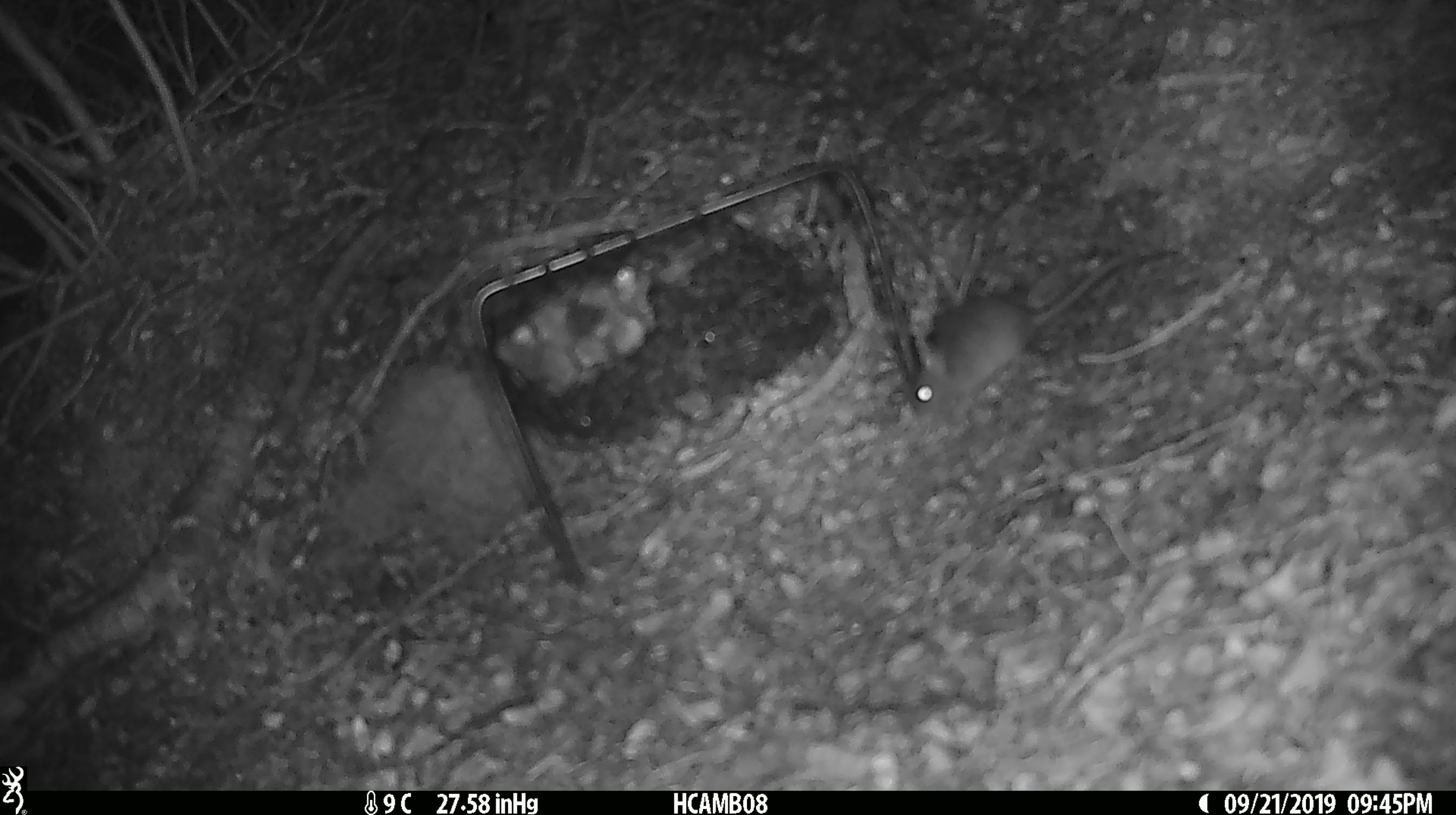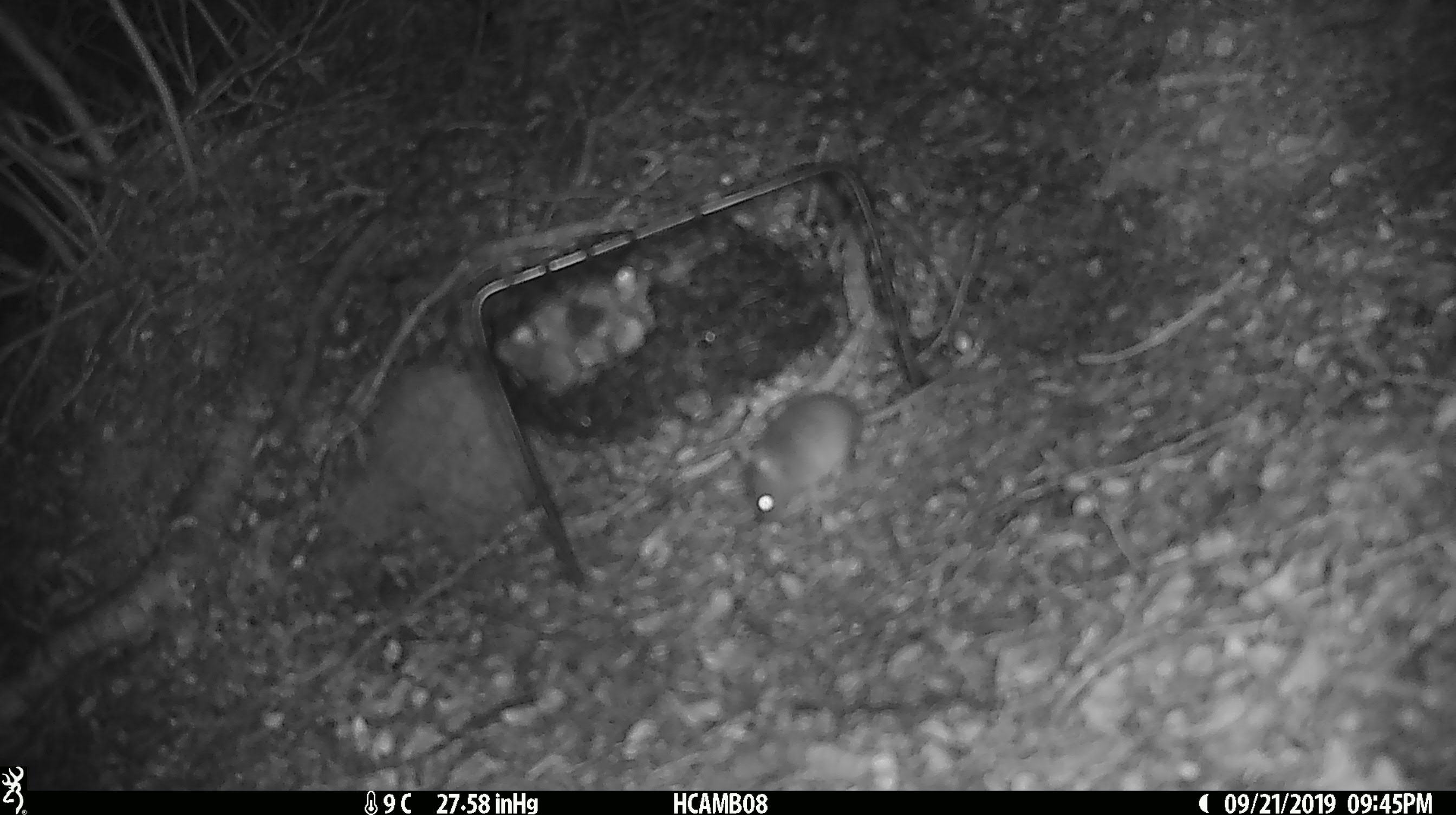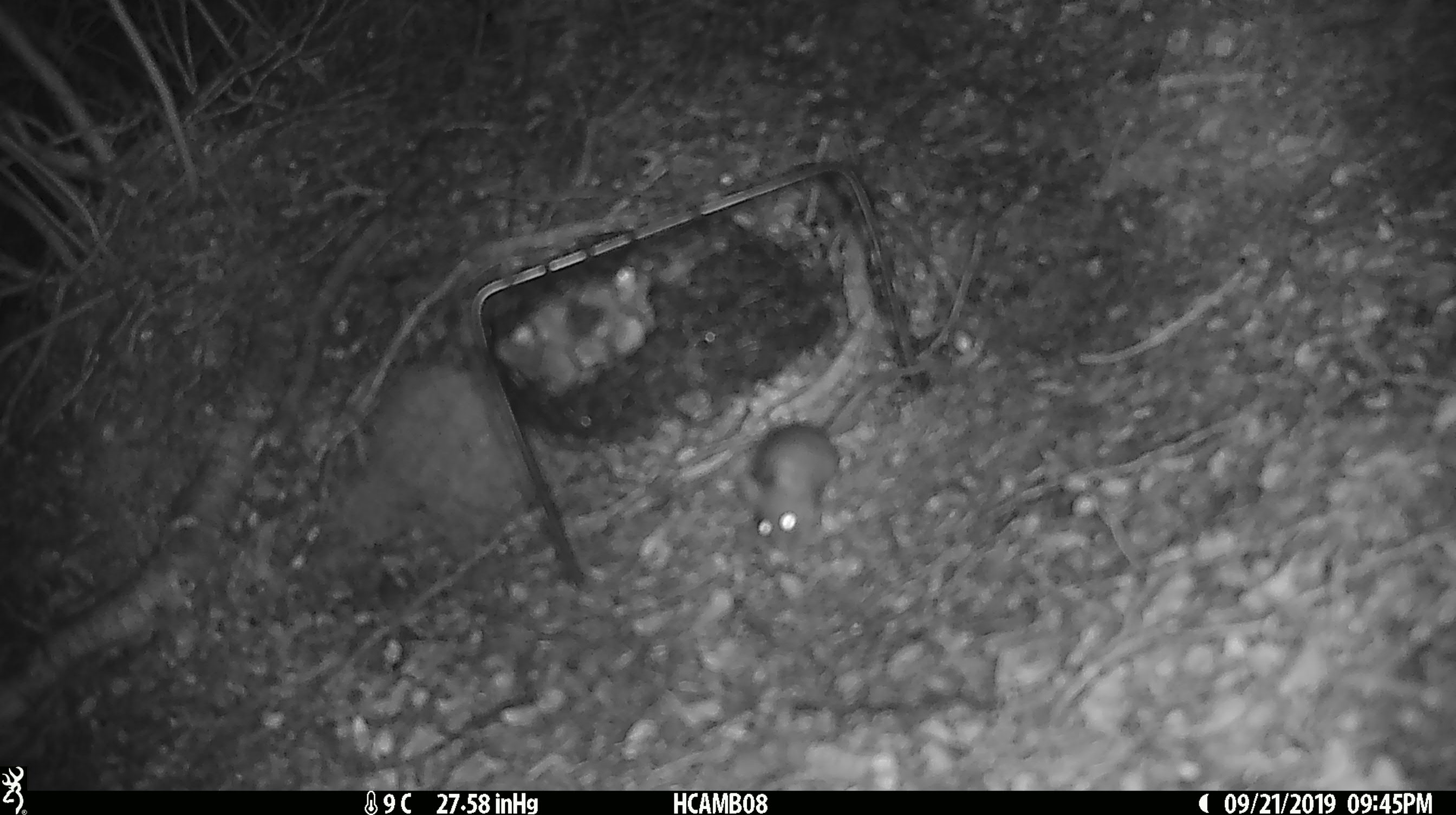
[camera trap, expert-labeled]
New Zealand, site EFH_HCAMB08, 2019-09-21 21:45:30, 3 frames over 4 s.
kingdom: Animalia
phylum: Chordata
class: Mammalia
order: Rodentia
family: Muridae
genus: Mus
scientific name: Mus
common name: mouse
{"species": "mouse (Mus)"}